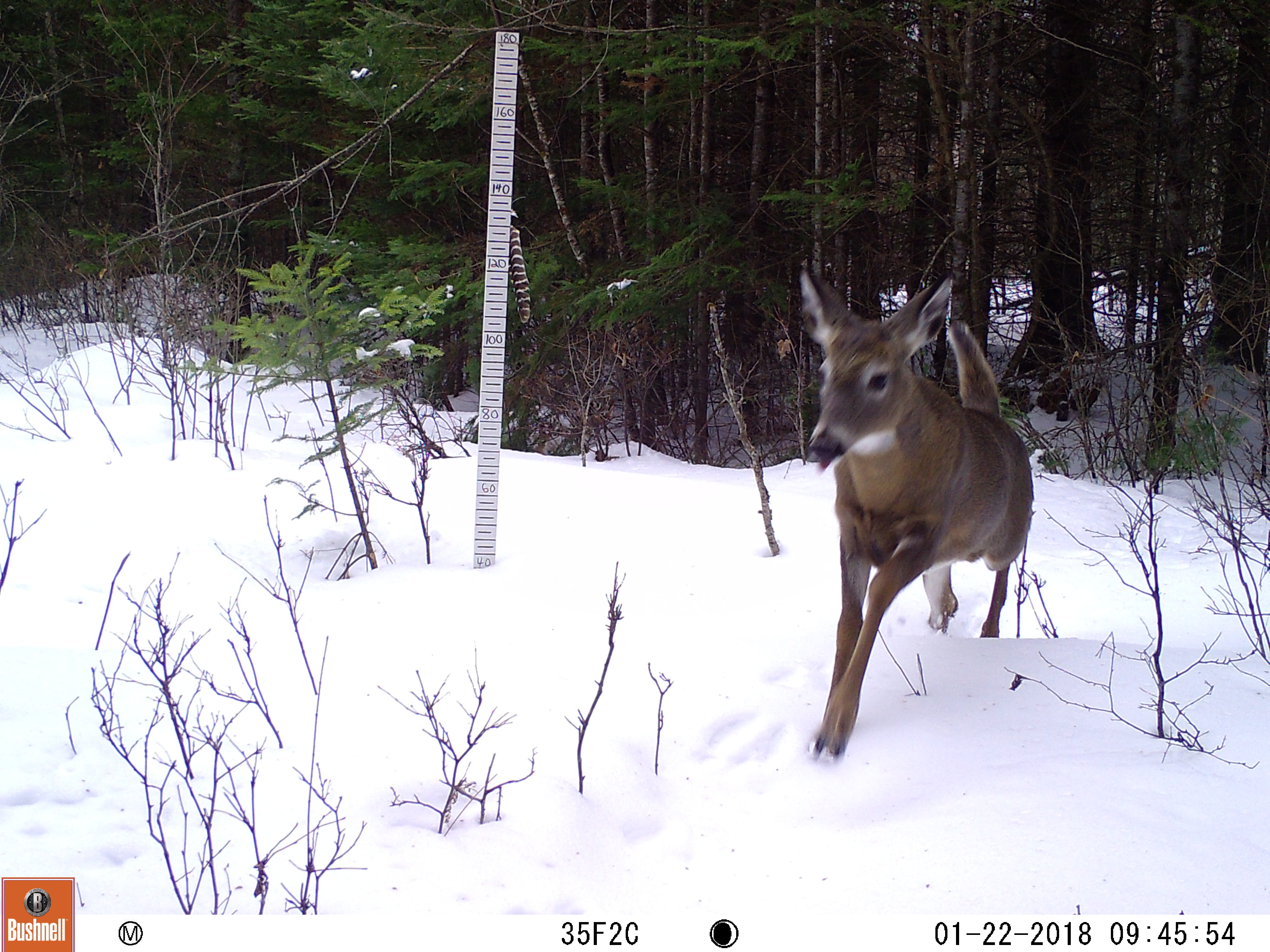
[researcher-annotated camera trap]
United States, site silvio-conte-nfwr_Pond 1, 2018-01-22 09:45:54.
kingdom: Animalia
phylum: Chordata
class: Mammalia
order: Artiodactyla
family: Cervidae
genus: Odocoileus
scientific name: Odocoileus virginianus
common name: white-tailed deer